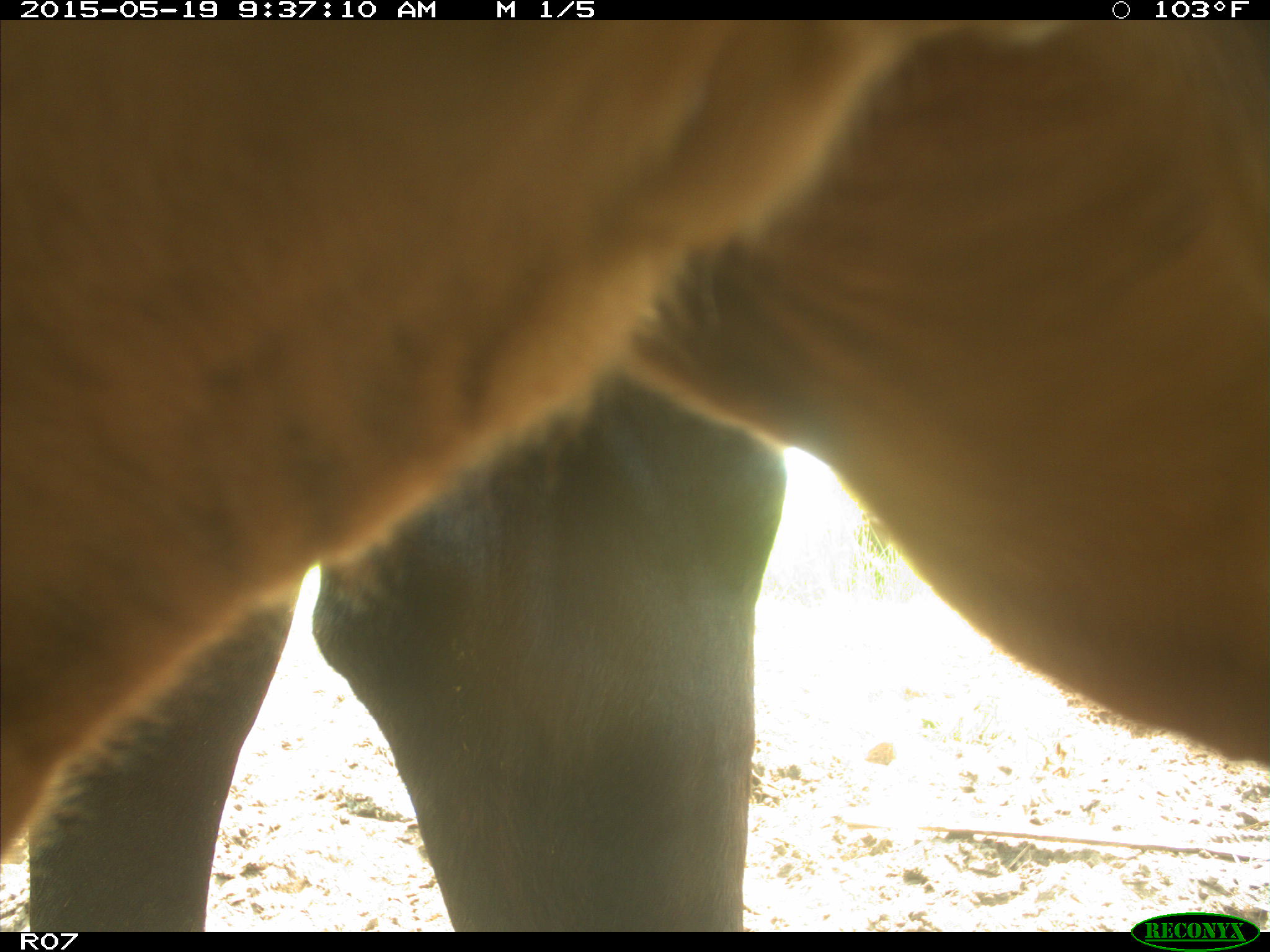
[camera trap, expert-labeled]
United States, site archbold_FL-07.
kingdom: Animalia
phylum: Chordata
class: Mammalia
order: Artiodactyla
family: Bovidae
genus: Bos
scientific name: Bos taurus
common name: domestic cow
Bos taurus (domestic cow).